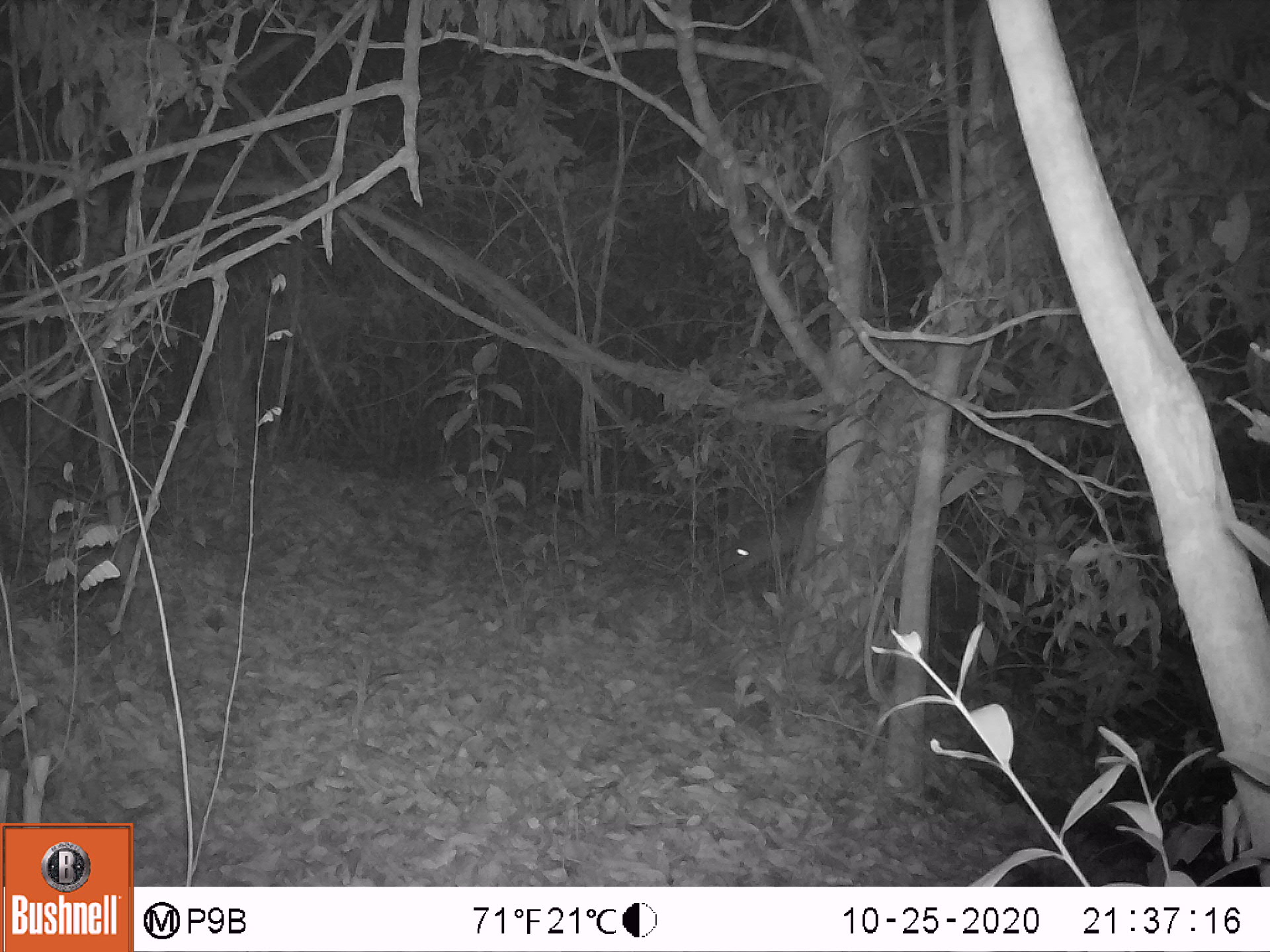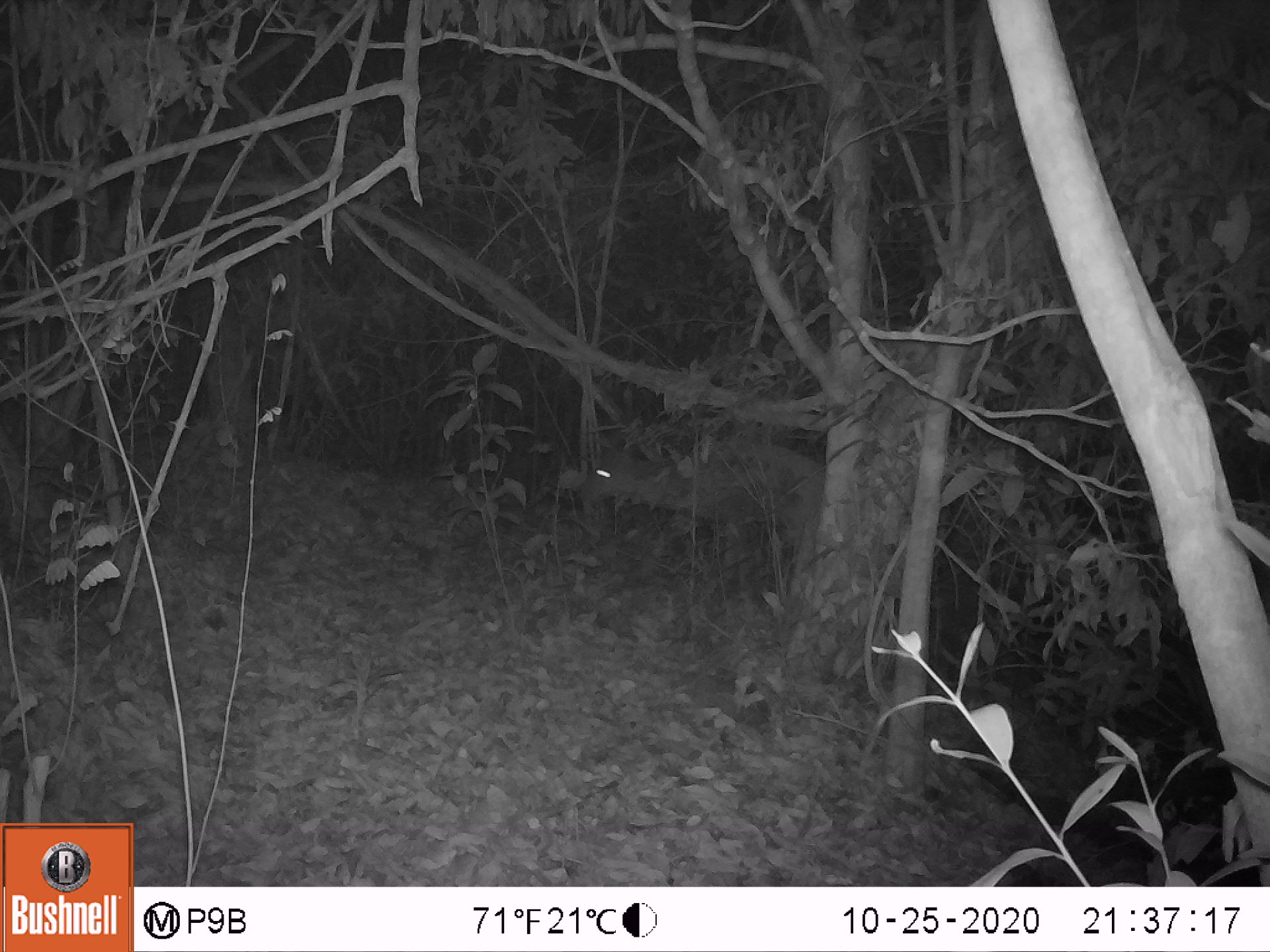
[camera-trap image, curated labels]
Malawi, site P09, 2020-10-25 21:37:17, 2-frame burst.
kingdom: Animalia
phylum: Chordata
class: Mammalia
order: Artiodactyla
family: Bovidae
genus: Tragelaphus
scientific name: Tragelaphus sylvaticus sylvaticus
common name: cape bushbuck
Cape bushbuck (Tragelaphus sylvaticus sylvaticus), count 1.